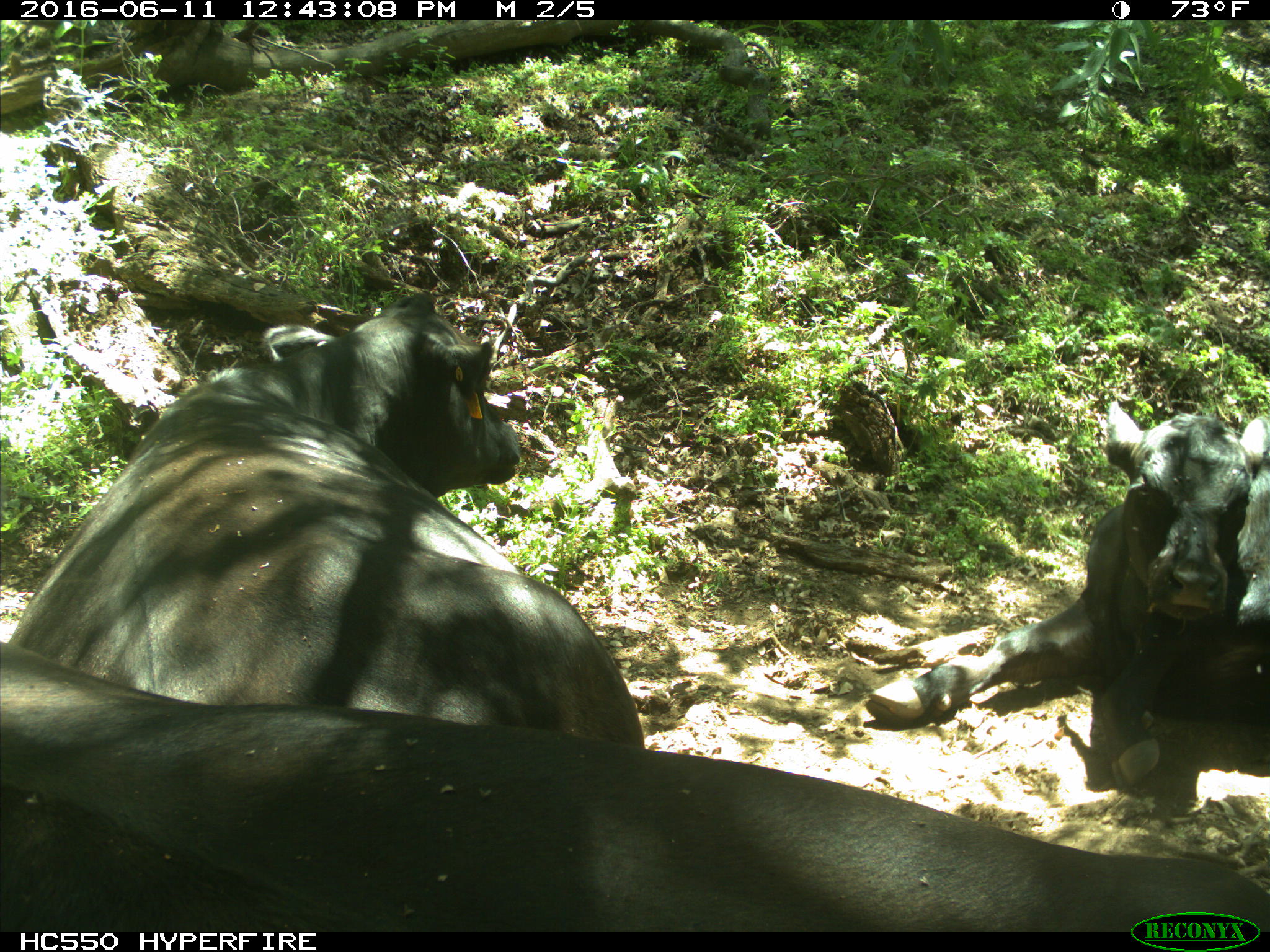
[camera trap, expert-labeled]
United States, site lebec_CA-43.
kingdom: Animalia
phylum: Chordata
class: Mammalia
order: Artiodactyla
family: Bovidae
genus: Bos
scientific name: Bos taurus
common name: domestic cow